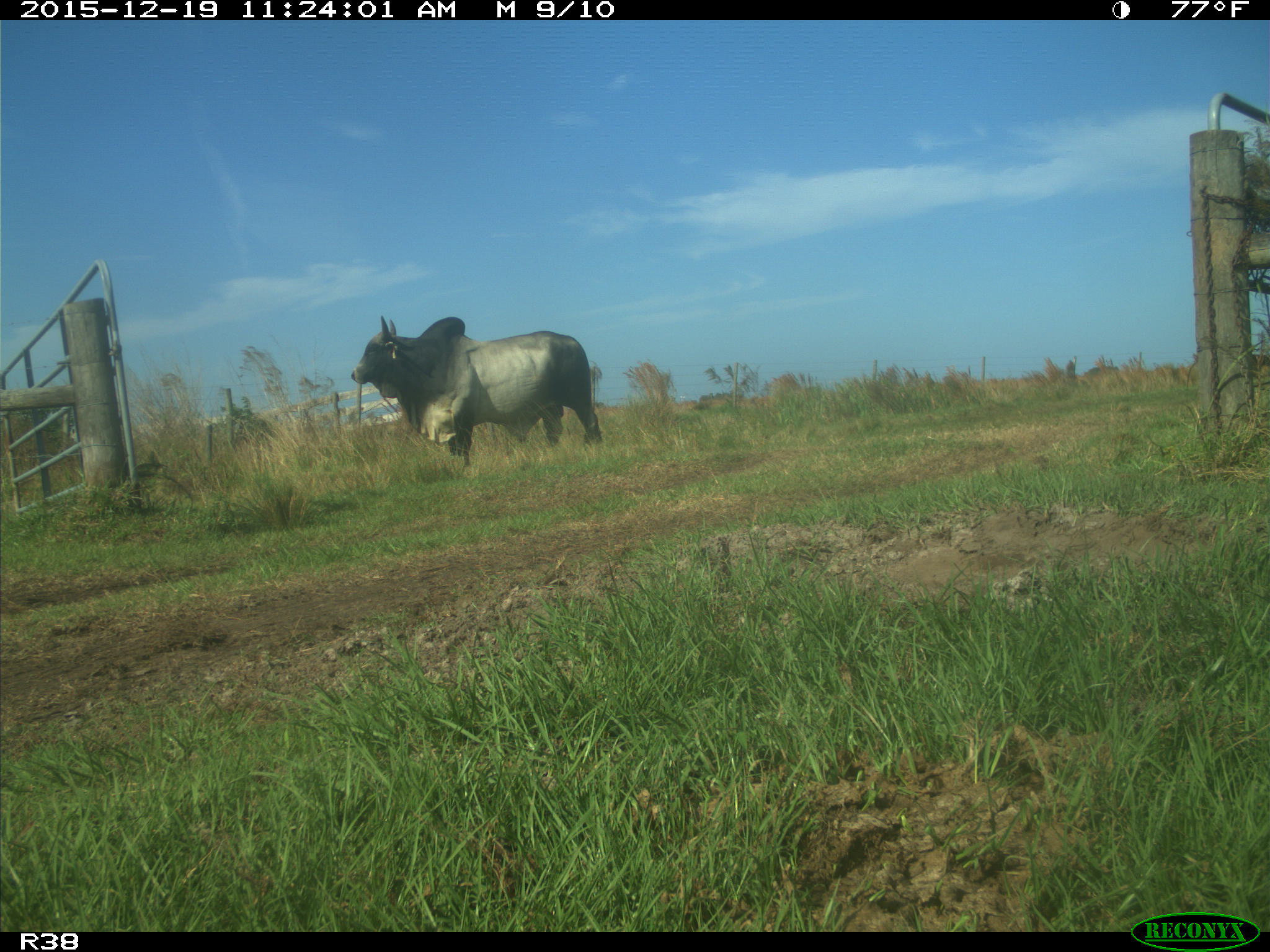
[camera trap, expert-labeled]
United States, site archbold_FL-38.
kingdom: Animalia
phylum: Chordata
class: Mammalia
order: Artiodactyla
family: Bovidae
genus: Bos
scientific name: Bos taurus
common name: domestic cow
Bos taurus (domestic cow).